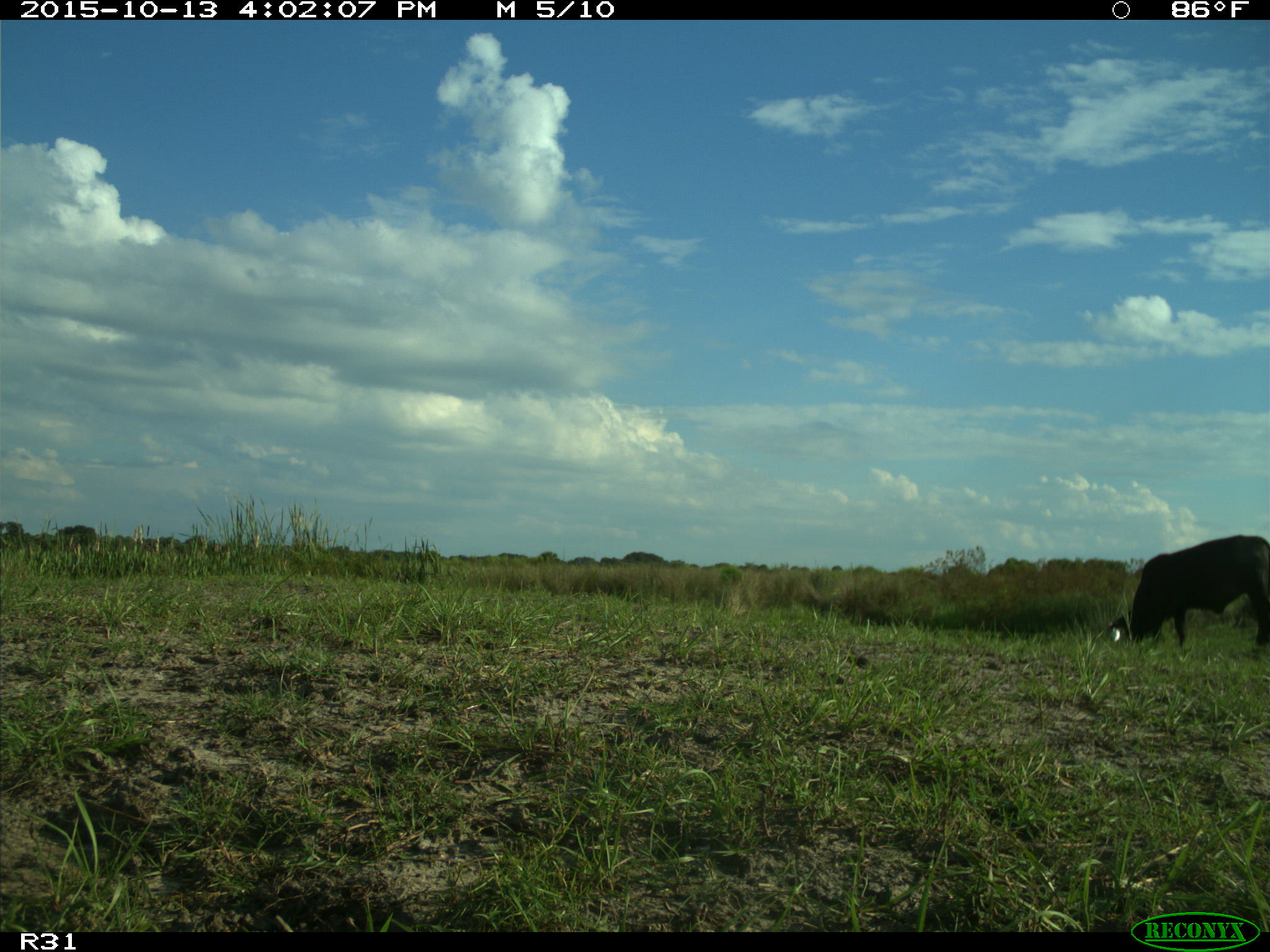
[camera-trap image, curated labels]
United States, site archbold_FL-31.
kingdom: Animalia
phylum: Chordata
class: Mammalia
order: Artiodactyla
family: Bovidae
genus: Bos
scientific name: Bos taurus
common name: domestic cow